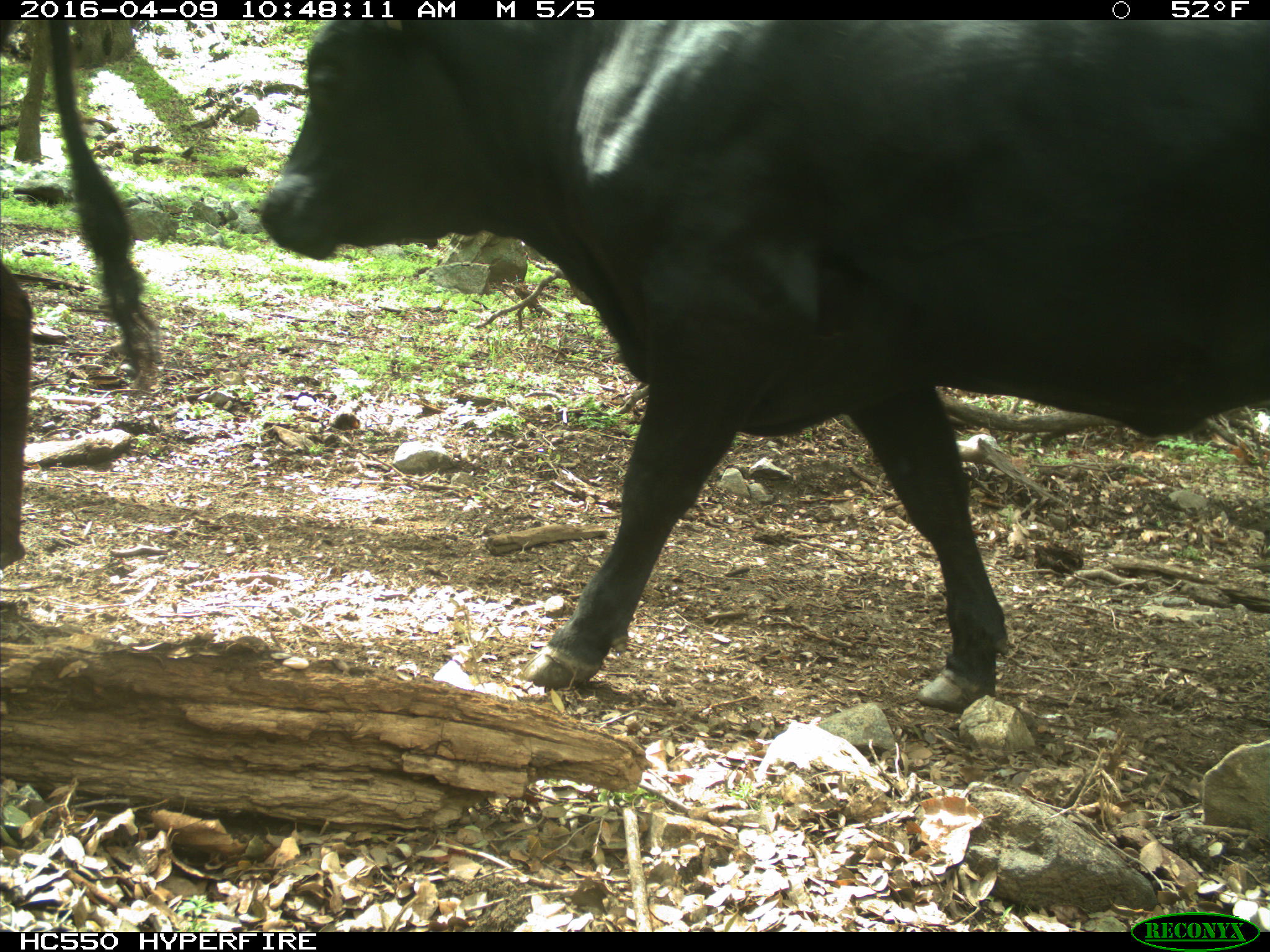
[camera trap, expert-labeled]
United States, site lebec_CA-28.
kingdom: Animalia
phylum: Chordata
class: Mammalia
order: Artiodactyla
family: Bovidae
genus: Bos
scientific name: Bos taurus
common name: domestic cow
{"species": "Bos taurus (domestic cow)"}